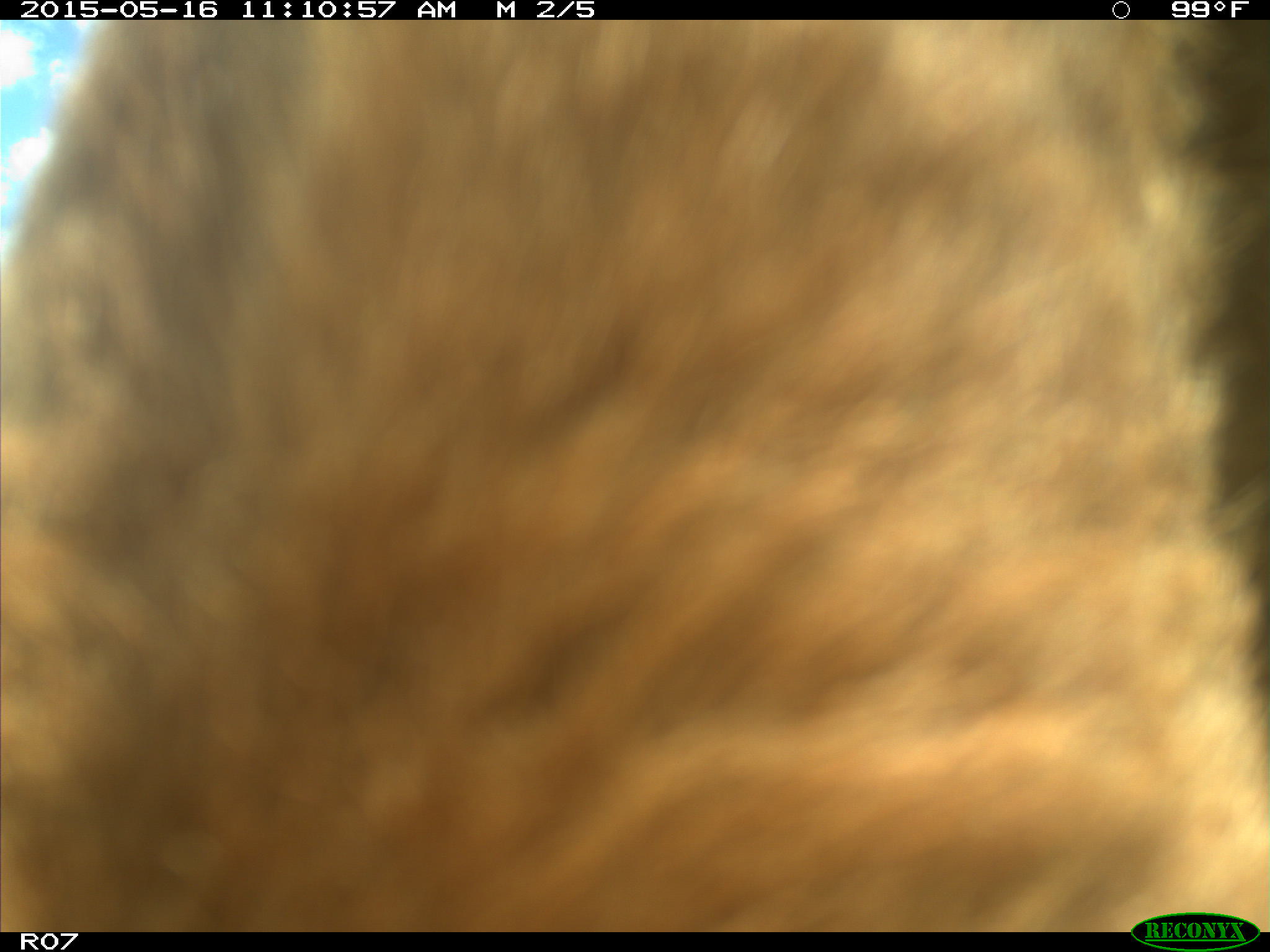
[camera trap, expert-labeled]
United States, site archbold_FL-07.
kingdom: Animalia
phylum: Chordata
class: Mammalia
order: Artiodactyla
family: Bovidae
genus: Bos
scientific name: Bos taurus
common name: domestic cow